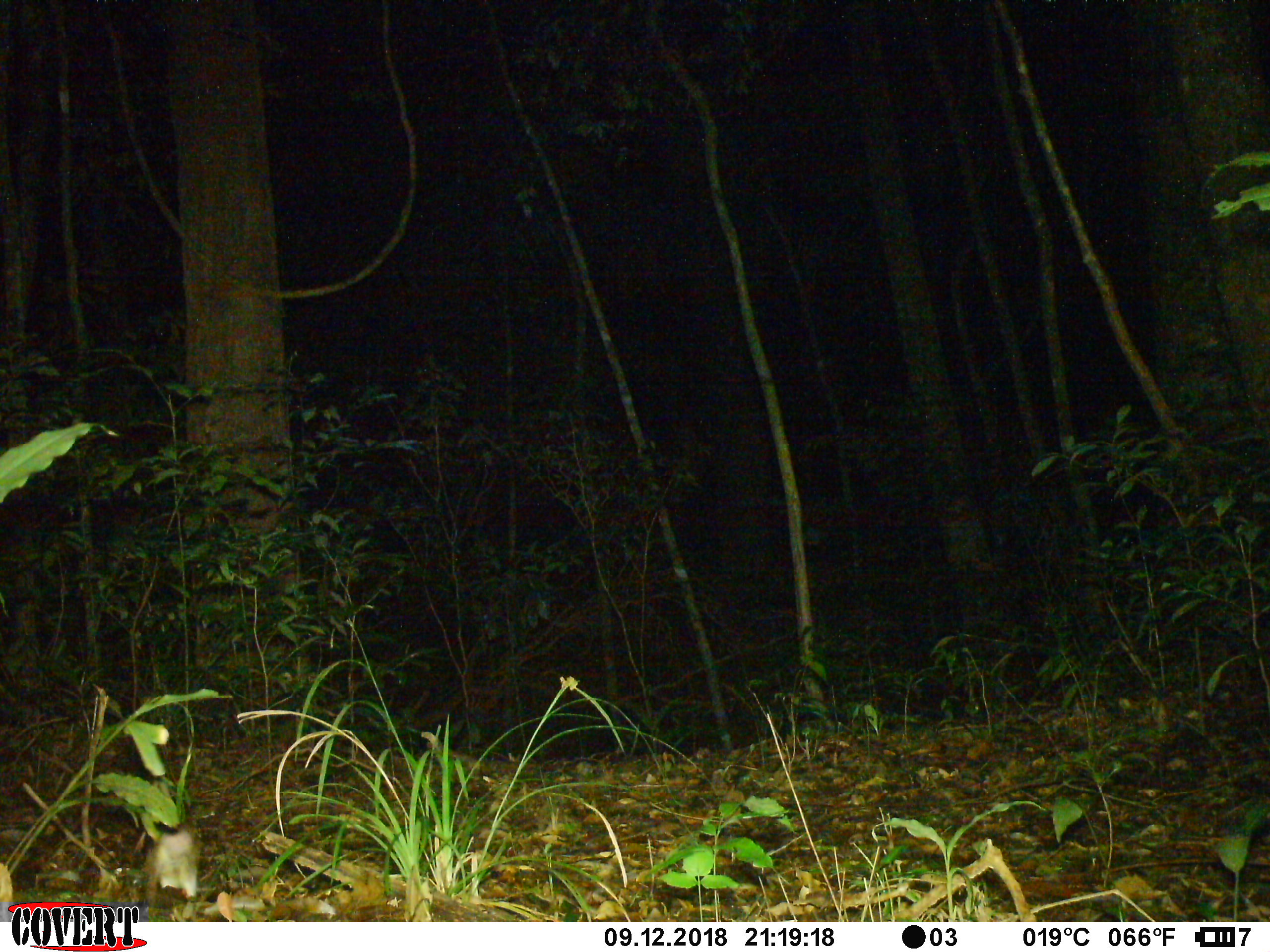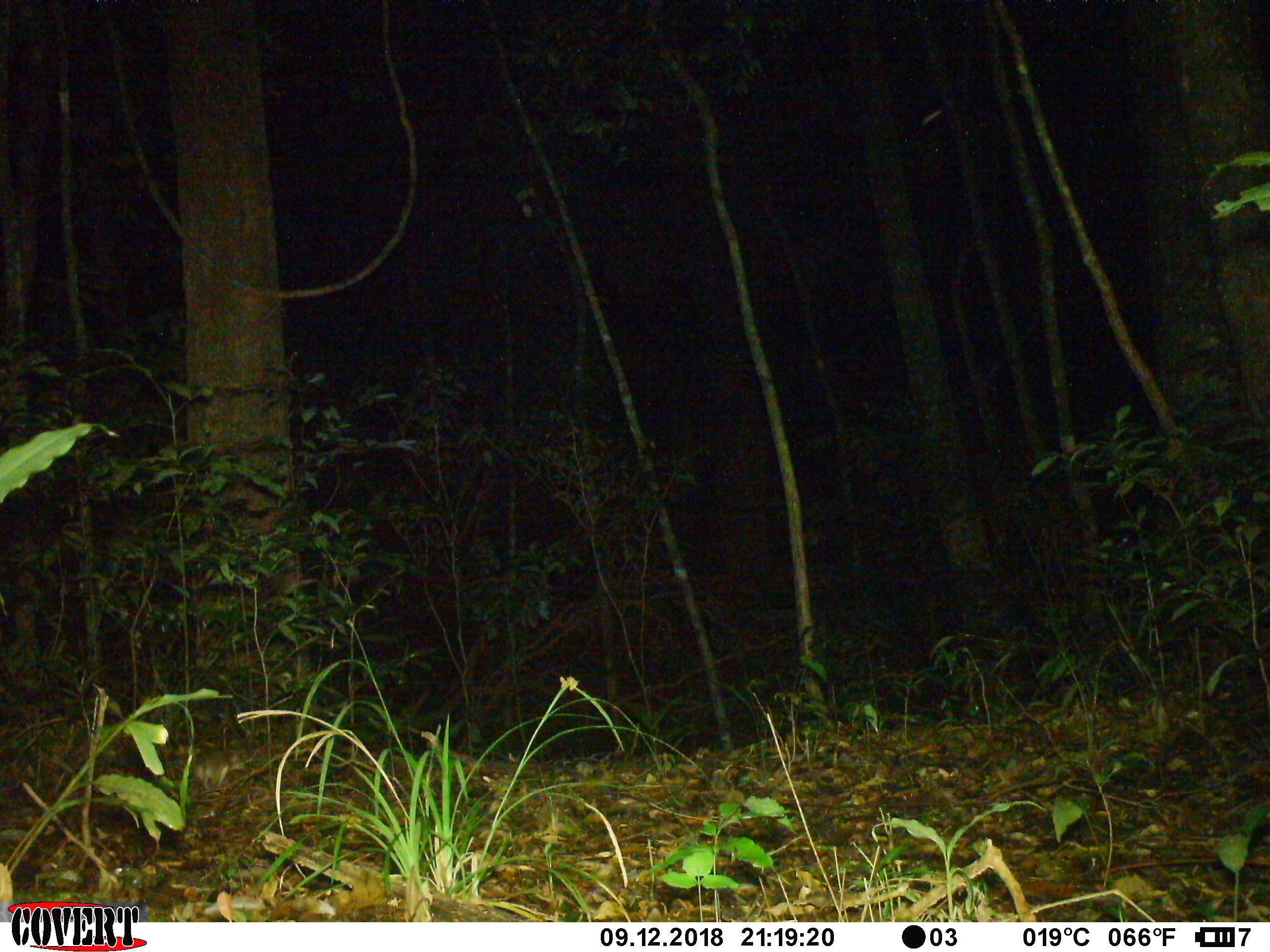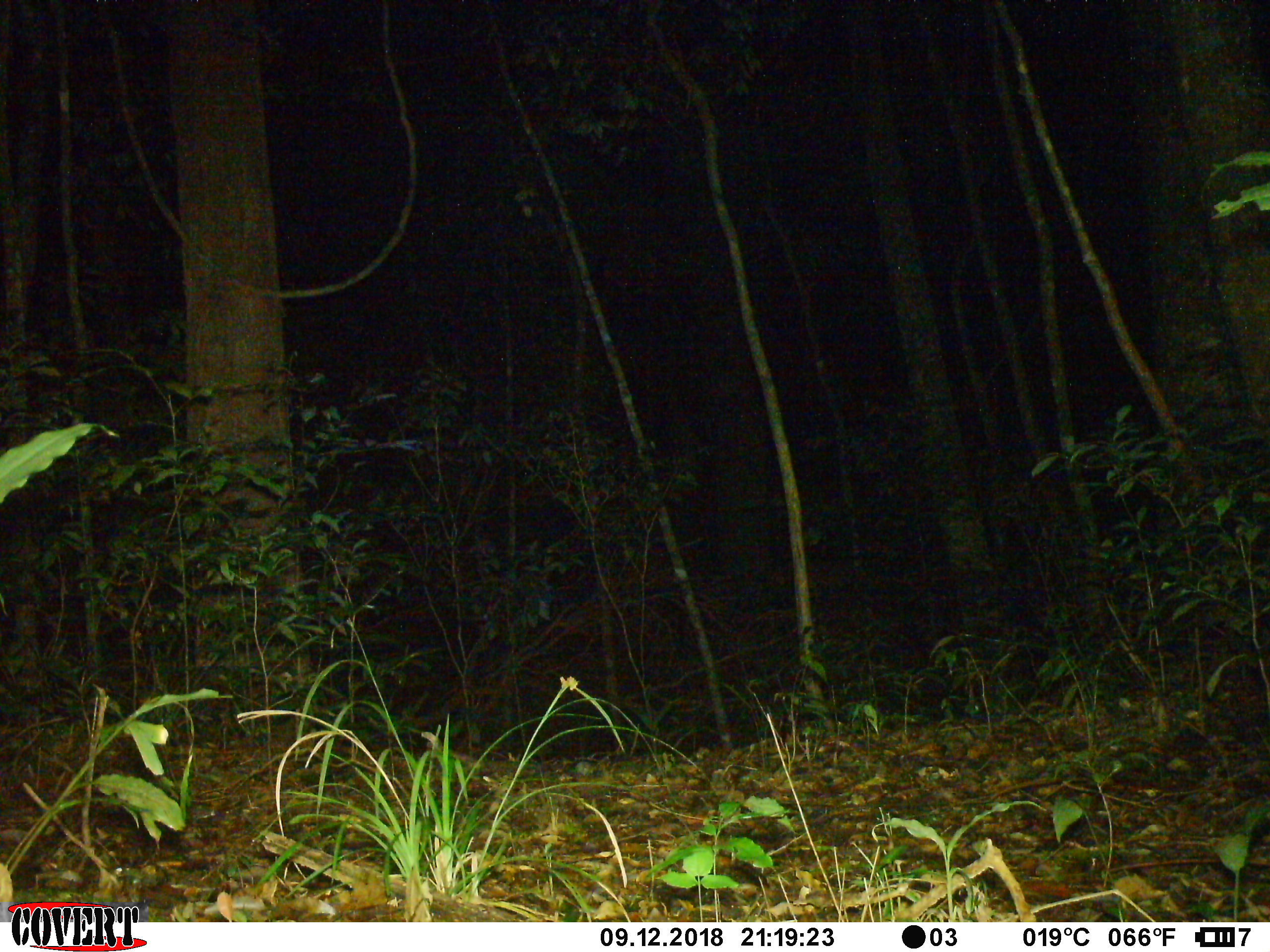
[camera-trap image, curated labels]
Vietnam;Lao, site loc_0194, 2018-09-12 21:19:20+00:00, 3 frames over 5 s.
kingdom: Animalia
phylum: Chordata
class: Mammalia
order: Rodentia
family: Muridae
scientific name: Muridae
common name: old-world mice and rats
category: unidentified murid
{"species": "unidentified murid (old-world mice and rats) (Muridae)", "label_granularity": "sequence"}